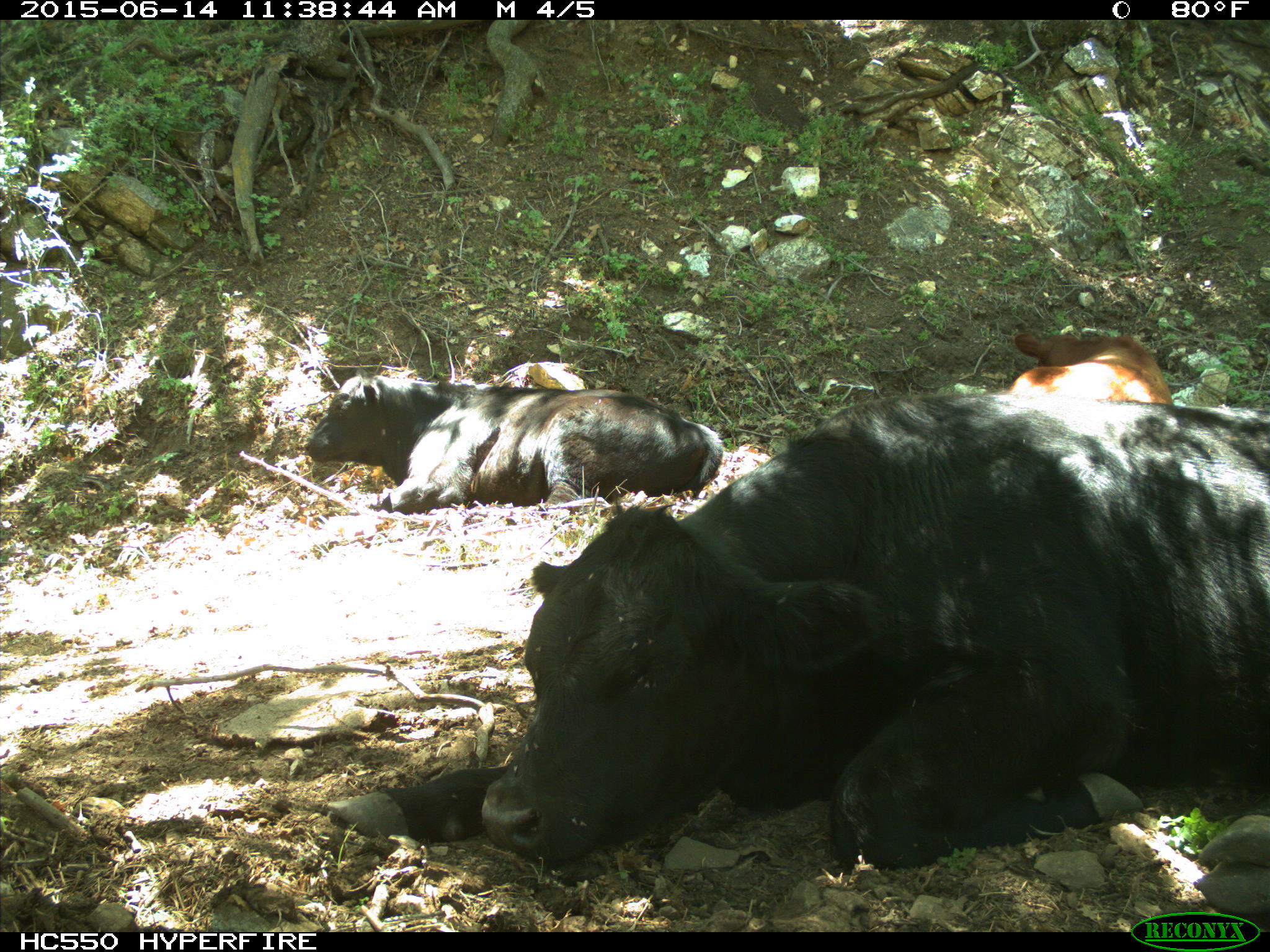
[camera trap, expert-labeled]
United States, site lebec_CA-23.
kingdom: Animalia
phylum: Chordata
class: Mammalia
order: Artiodactyla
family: Bovidae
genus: Bos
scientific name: Bos taurus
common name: domestic cow